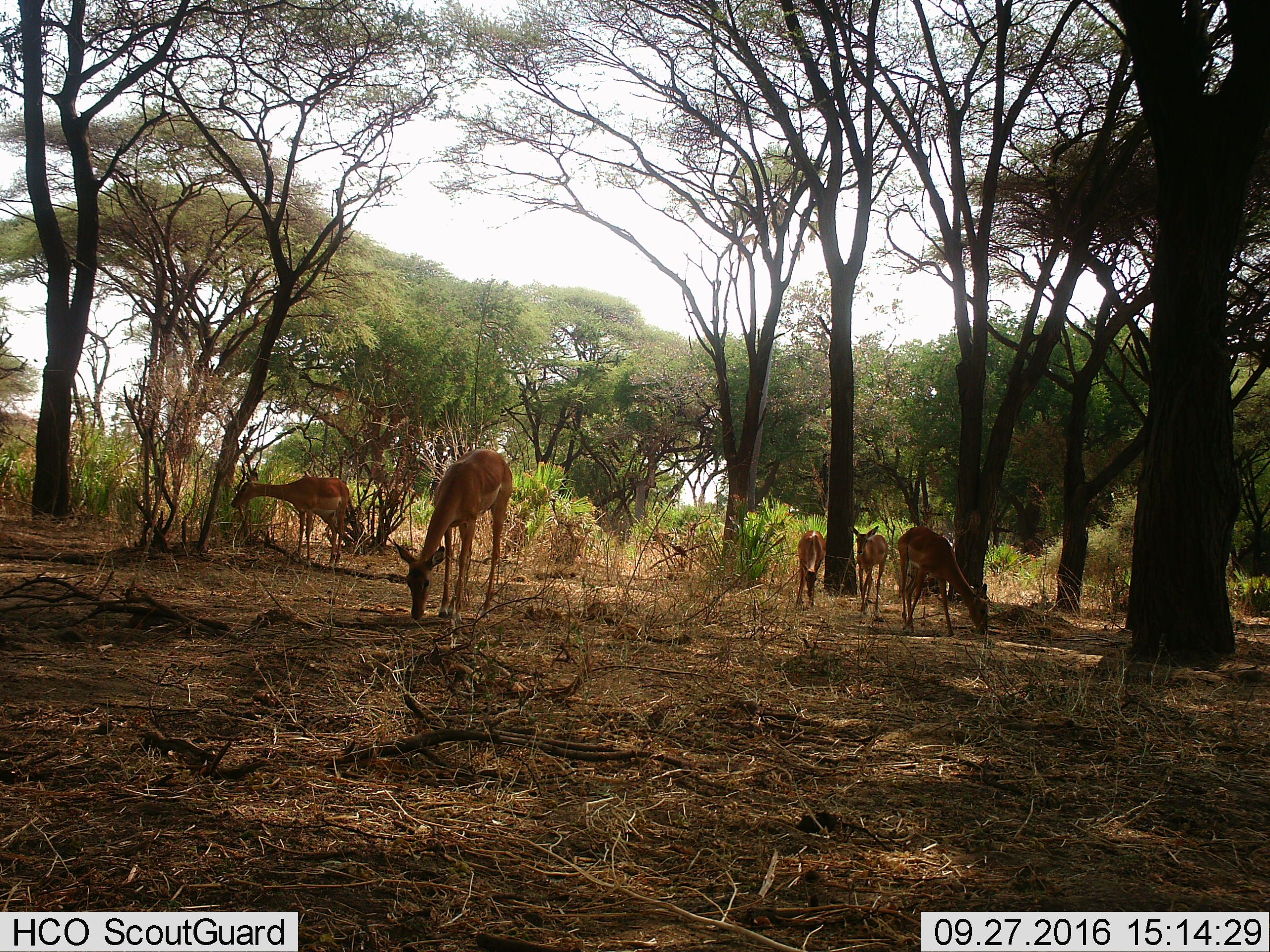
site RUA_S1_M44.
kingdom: Animalia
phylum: Chordata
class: Mammalia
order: Artiodactyla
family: Bovidae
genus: Aepyceros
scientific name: Aepyceros melampus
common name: impala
Impala (Aepyceros melampus), count 5. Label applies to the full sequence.